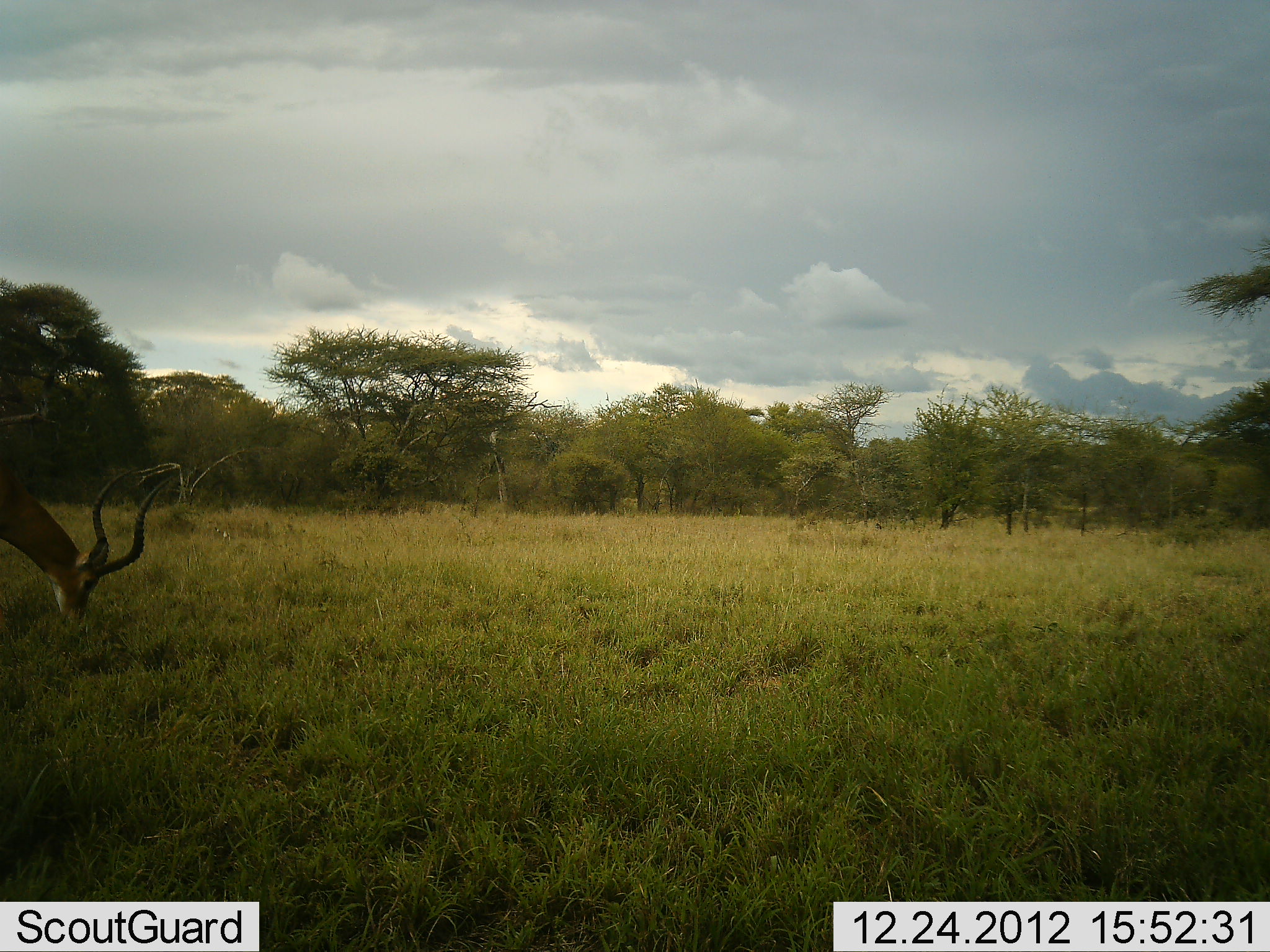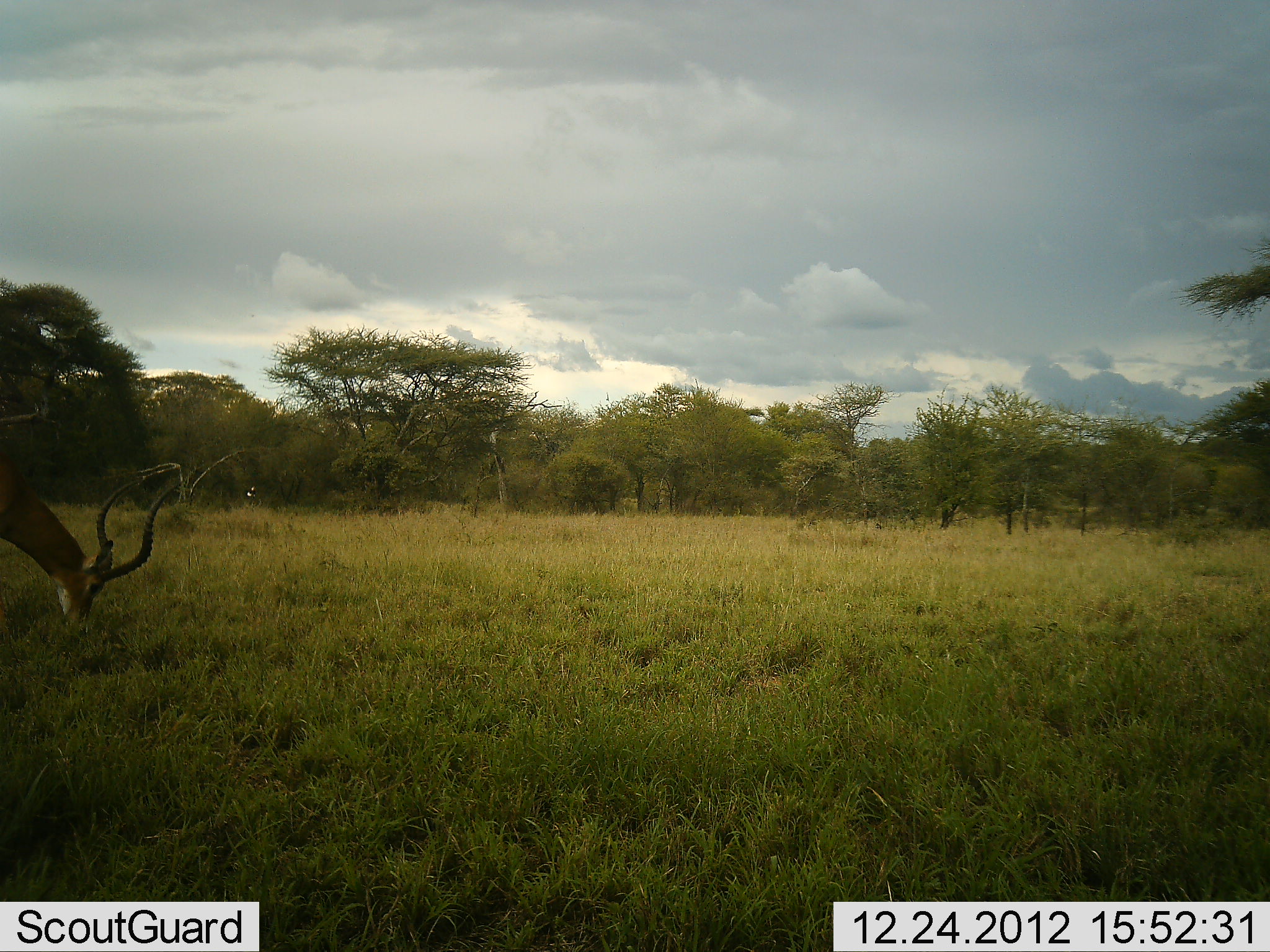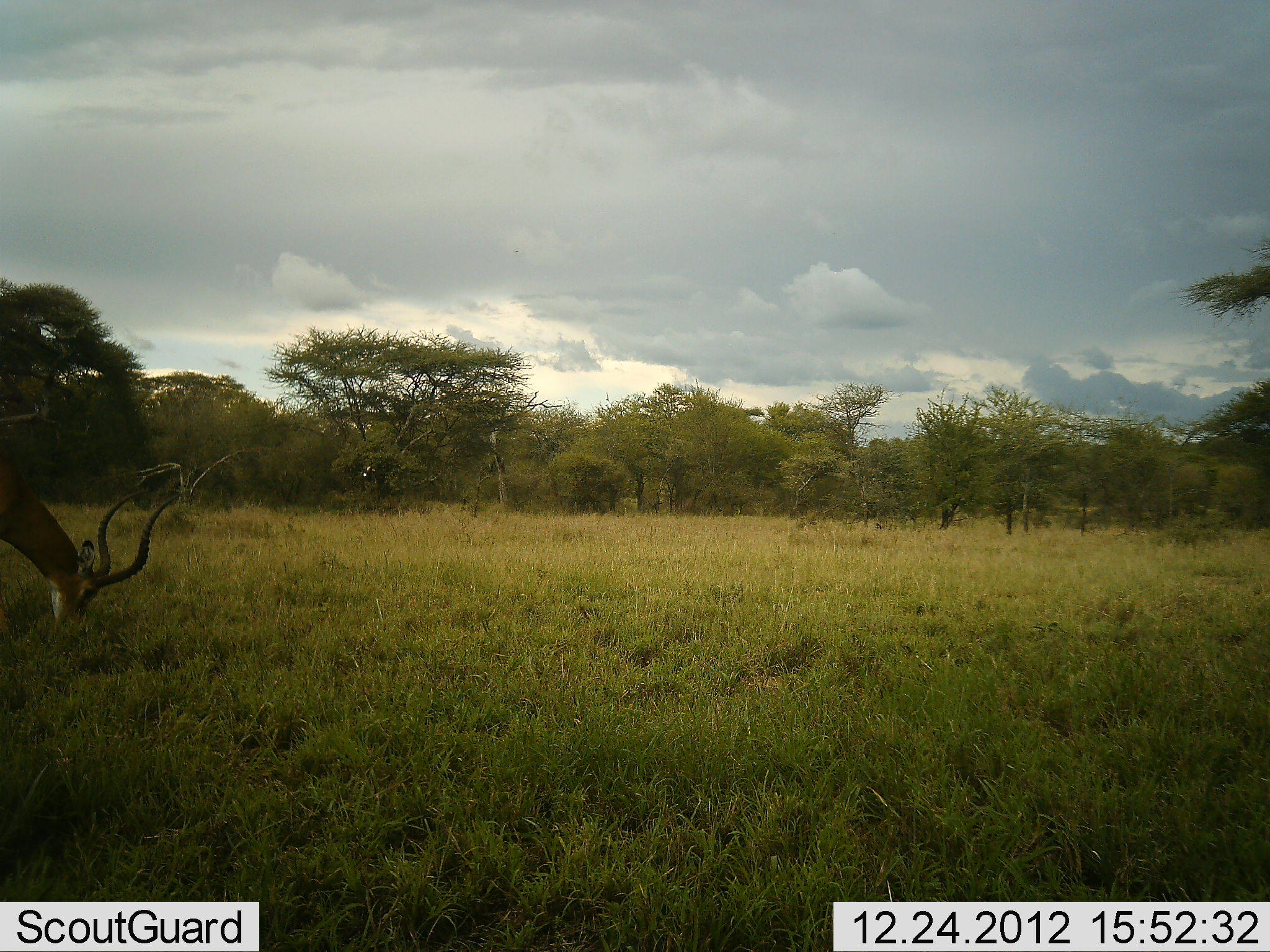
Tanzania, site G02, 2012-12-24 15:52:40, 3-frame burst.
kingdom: Animalia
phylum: Chordata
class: Mammalia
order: Artiodactyla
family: Bovidae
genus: Aepyceros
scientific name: Aepyceros melampus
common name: impala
Impala (Aepyceros melampus), count 1. Behavior (volunteer vote fractions): standing 11%, resting 0%, moving 0%, interacting 0%. Young present (vote fraction): 0%. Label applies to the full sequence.